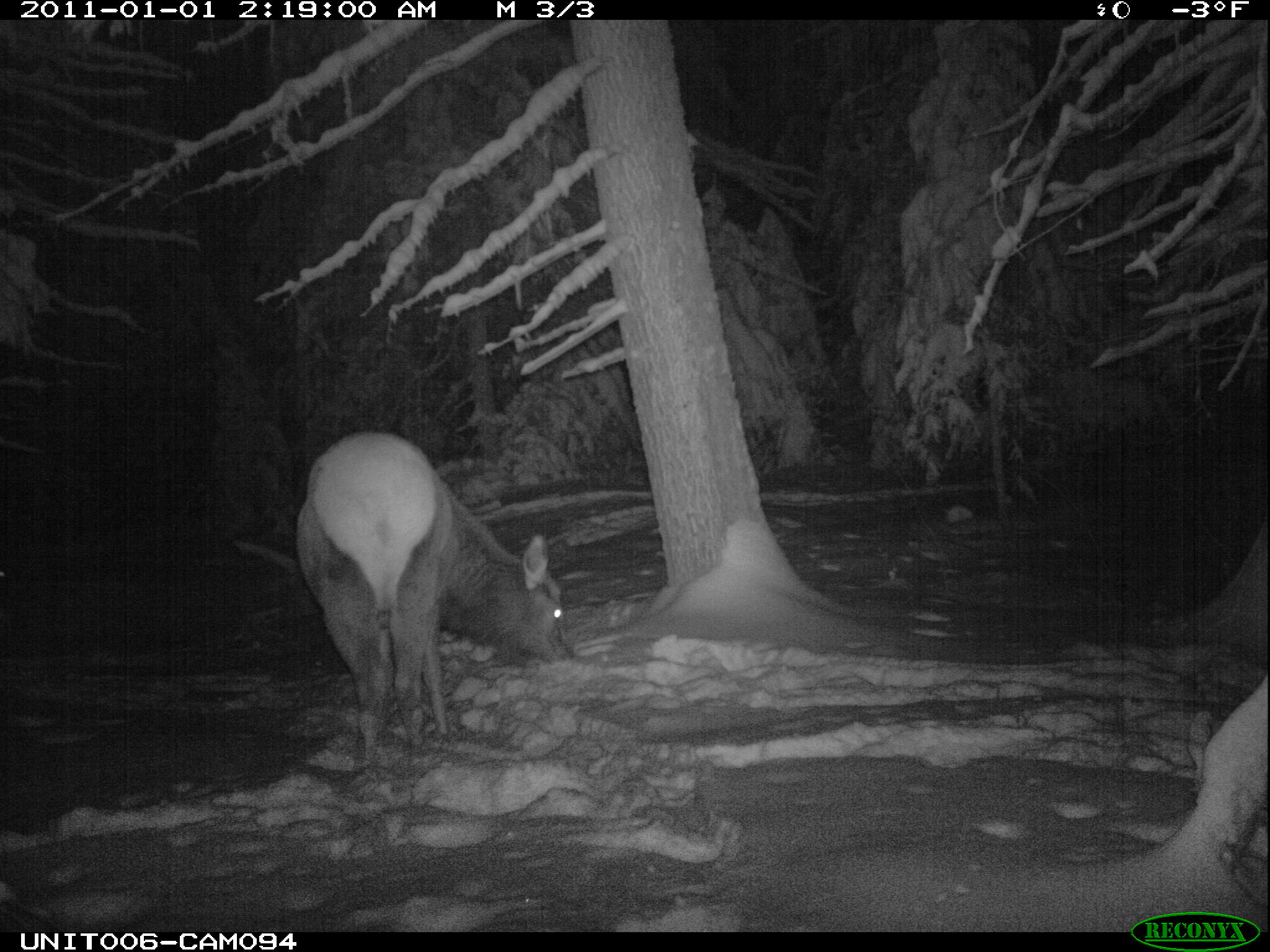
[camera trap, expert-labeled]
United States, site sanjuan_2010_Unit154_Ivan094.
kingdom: Animalia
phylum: Chordata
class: Mammalia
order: Artiodactyla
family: Cervidae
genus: Cervus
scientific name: Cervus elaphus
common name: red deer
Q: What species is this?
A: Cervus elaphus (red deer).